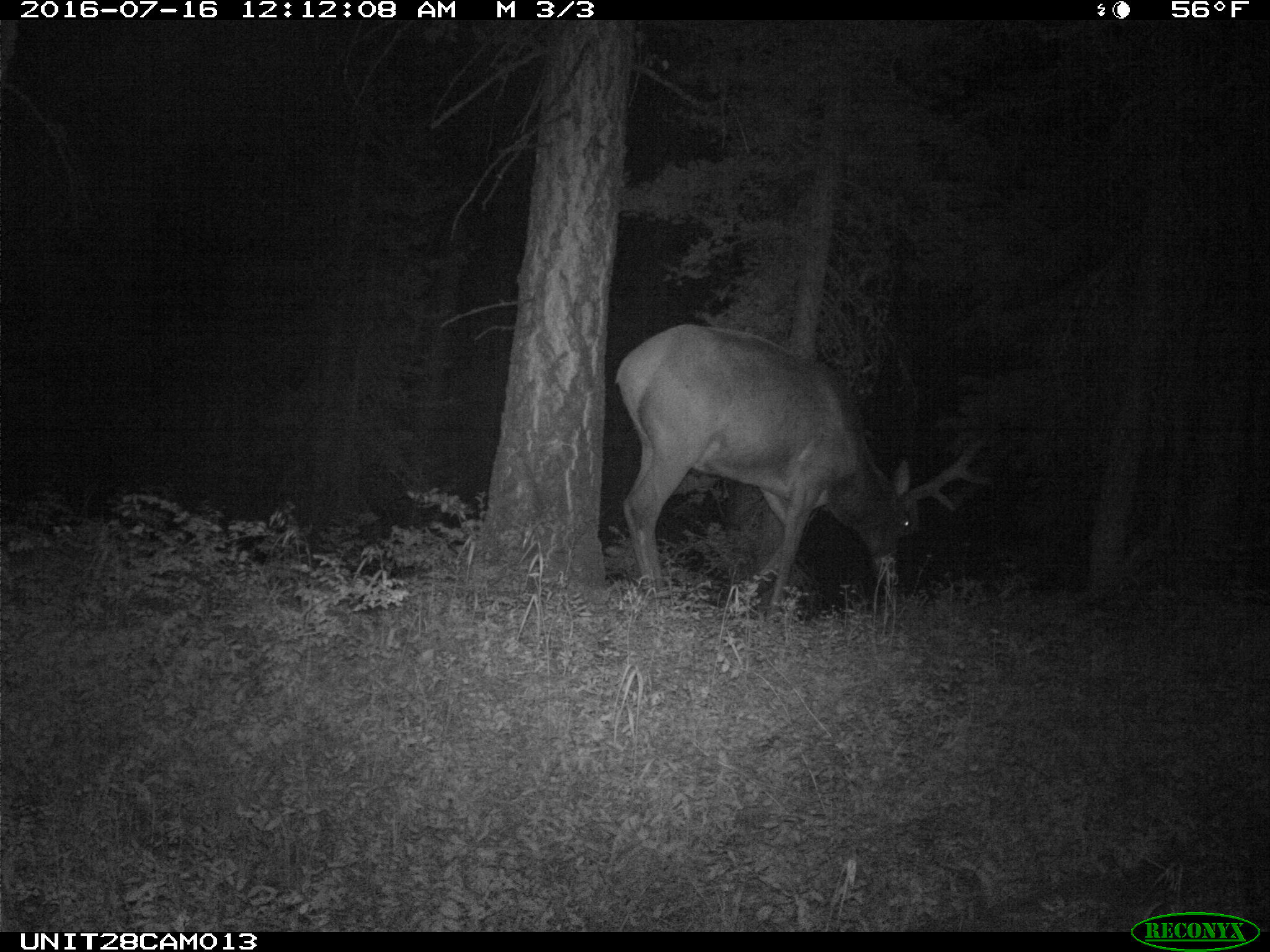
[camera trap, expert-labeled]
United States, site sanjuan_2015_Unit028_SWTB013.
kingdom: Animalia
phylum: Chordata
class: Mammalia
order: Artiodactyla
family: Cervidae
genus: Cervus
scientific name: Cervus elaphus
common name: red deer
Cervus elaphus (red deer).